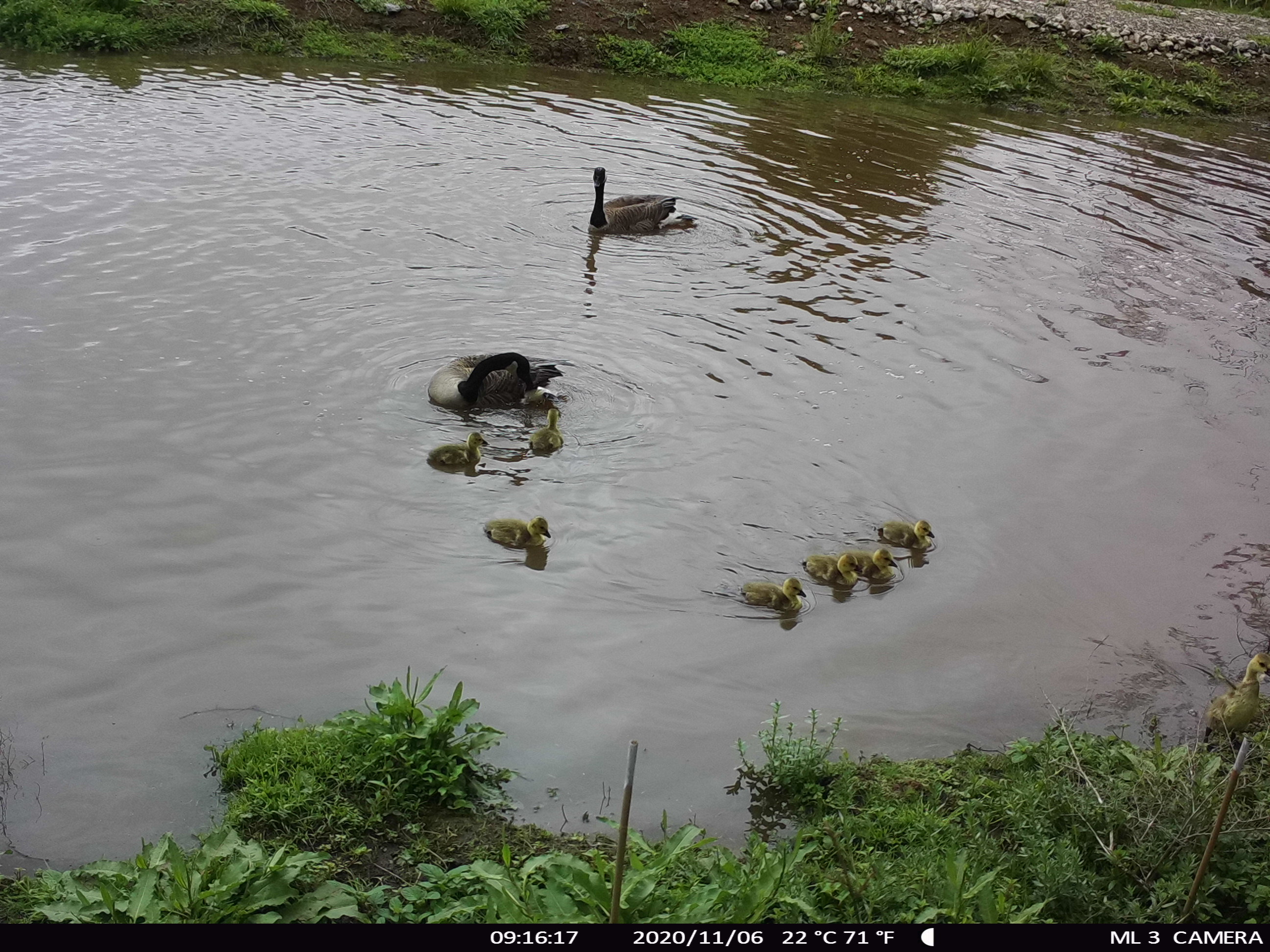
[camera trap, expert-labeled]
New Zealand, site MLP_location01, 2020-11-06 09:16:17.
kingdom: Animalia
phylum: Chordata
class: Aves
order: Anseriformes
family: Anatidae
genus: Branta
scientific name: Branta canadensis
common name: canada goose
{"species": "canada goose (Branta canadensis)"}